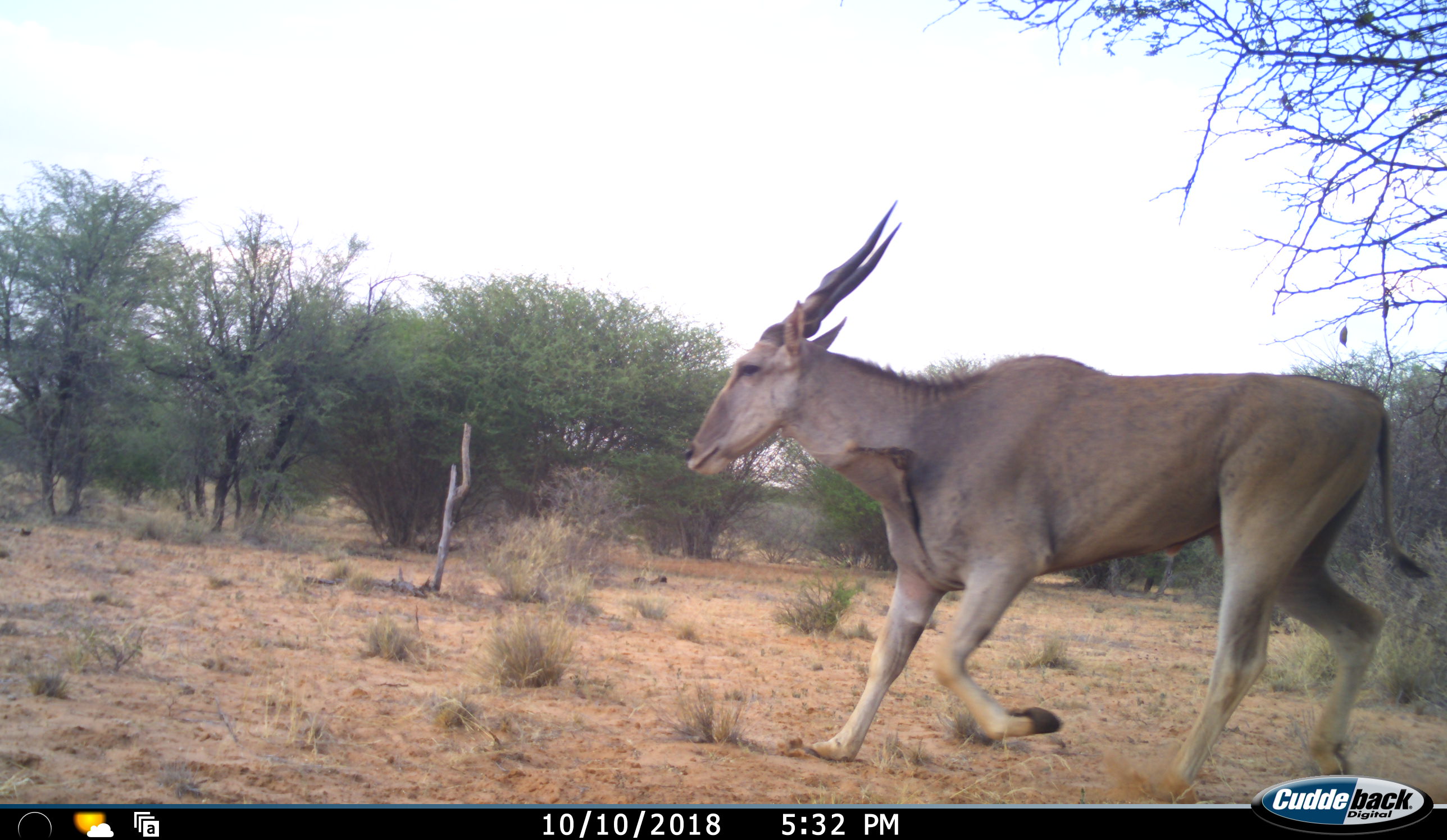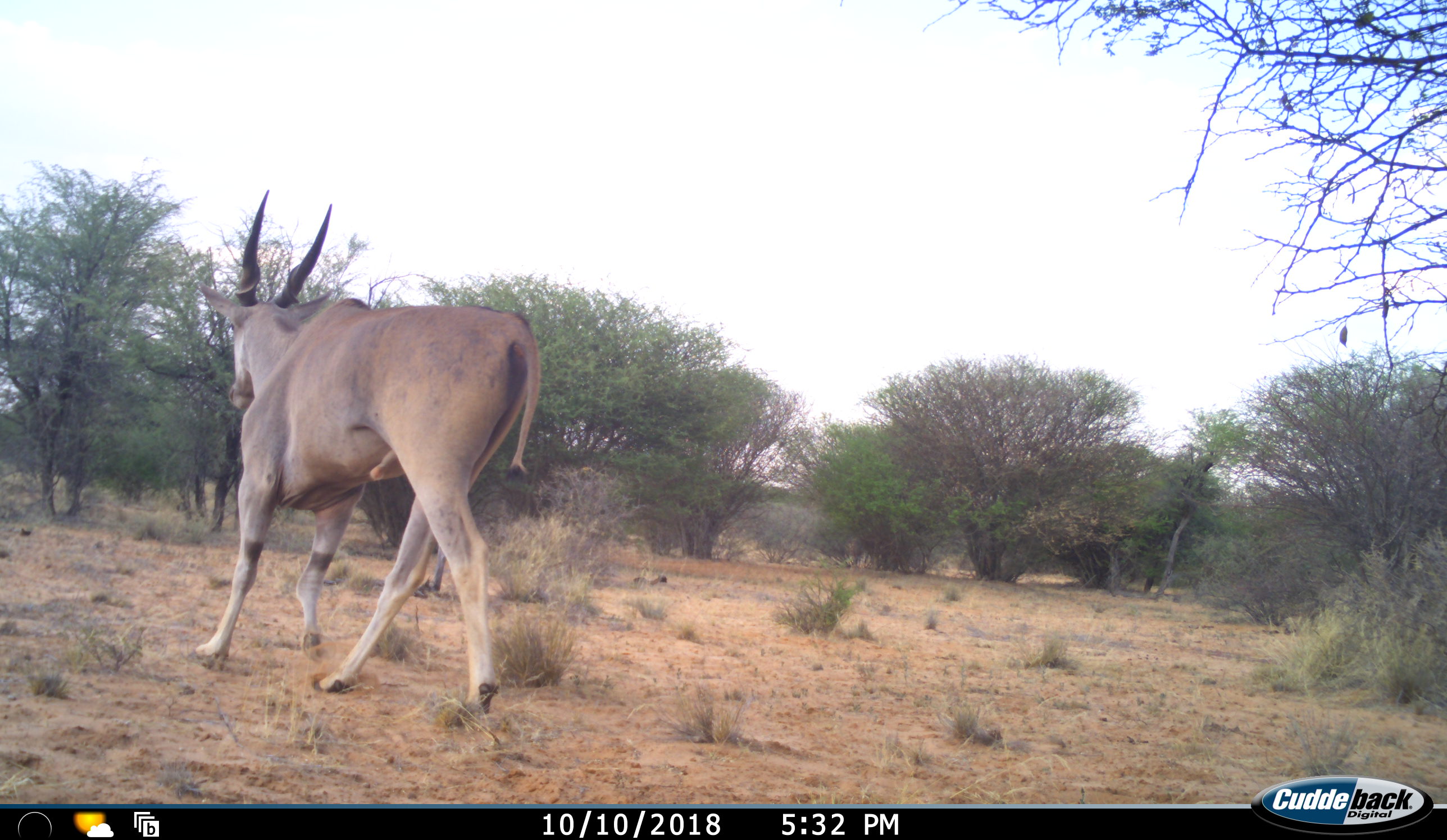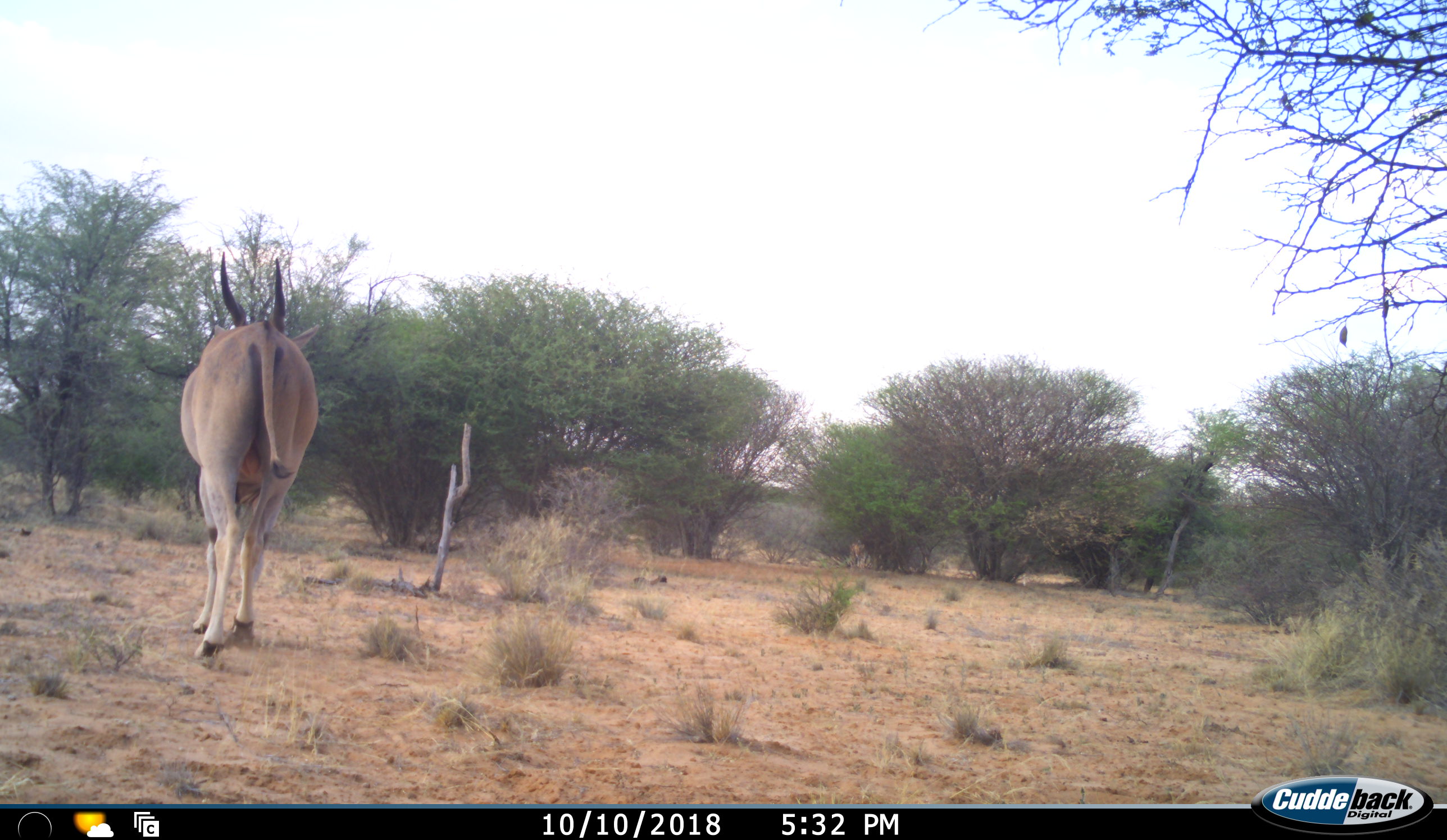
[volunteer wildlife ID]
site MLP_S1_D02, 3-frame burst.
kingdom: Animalia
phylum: Chordata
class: Mammalia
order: Artiodactyla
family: Bovidae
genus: Tragelaphus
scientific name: Tragelaphus oryx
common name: eland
Eland (Tragelaphus oryx), count 1. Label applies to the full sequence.